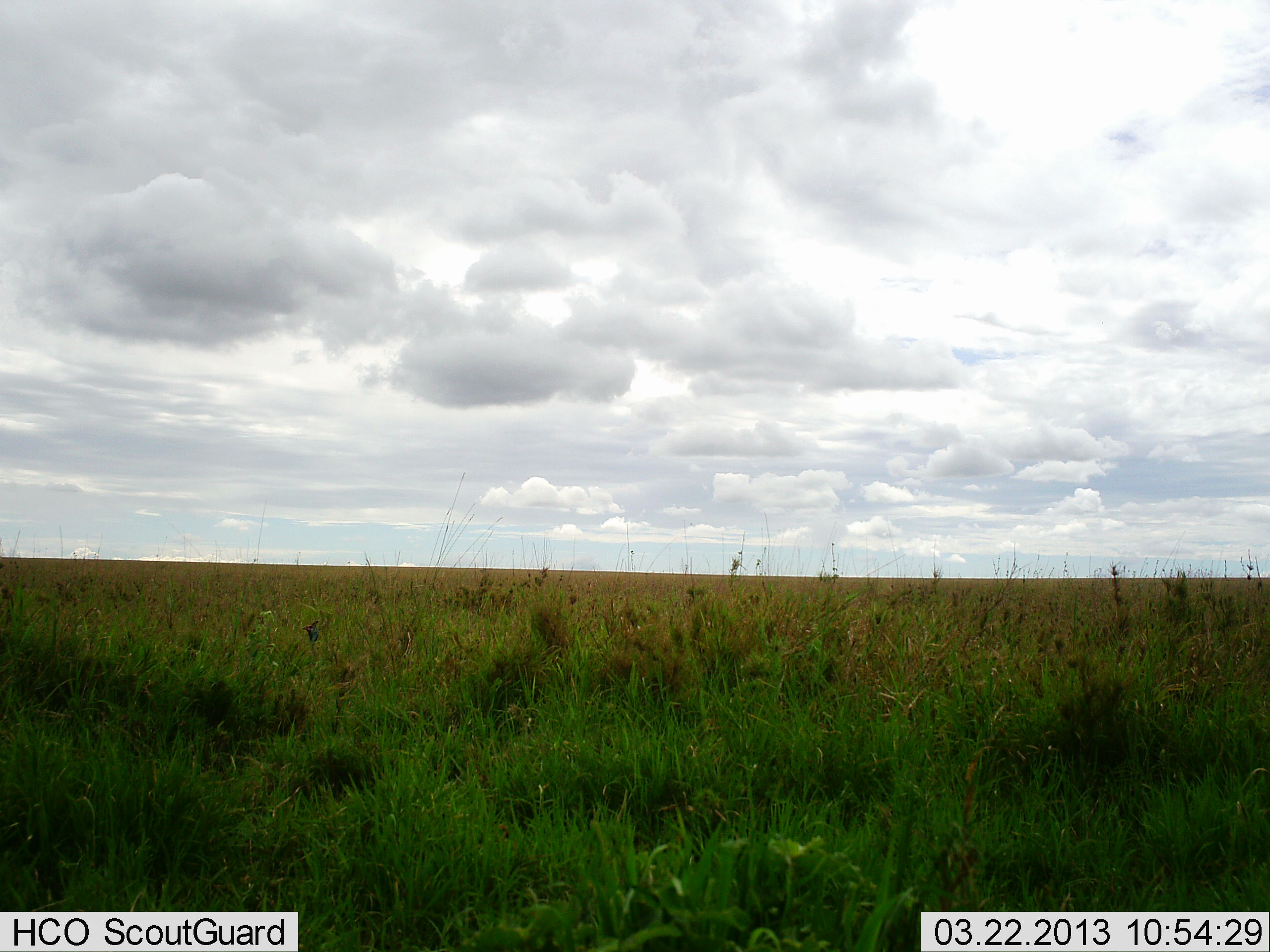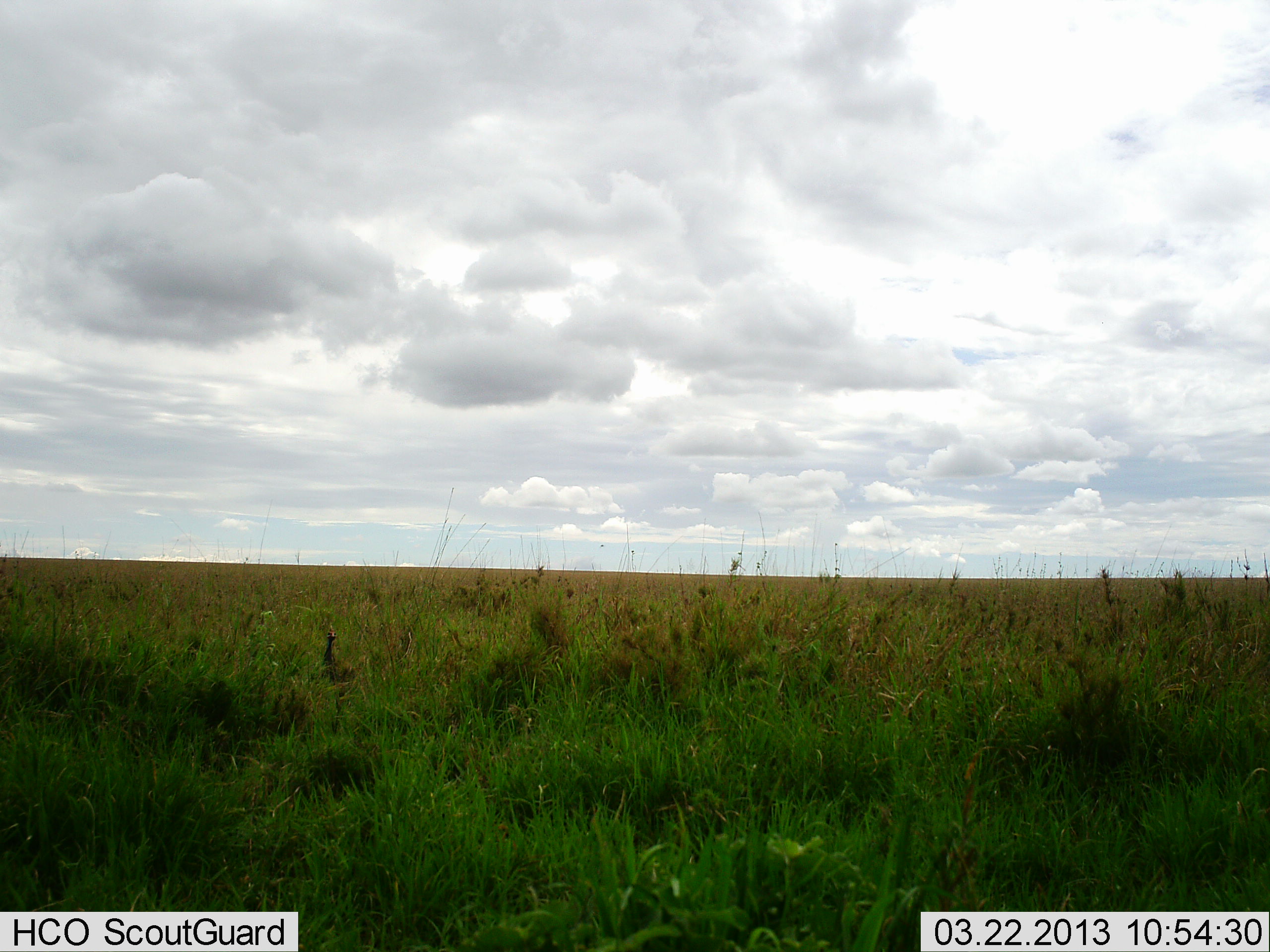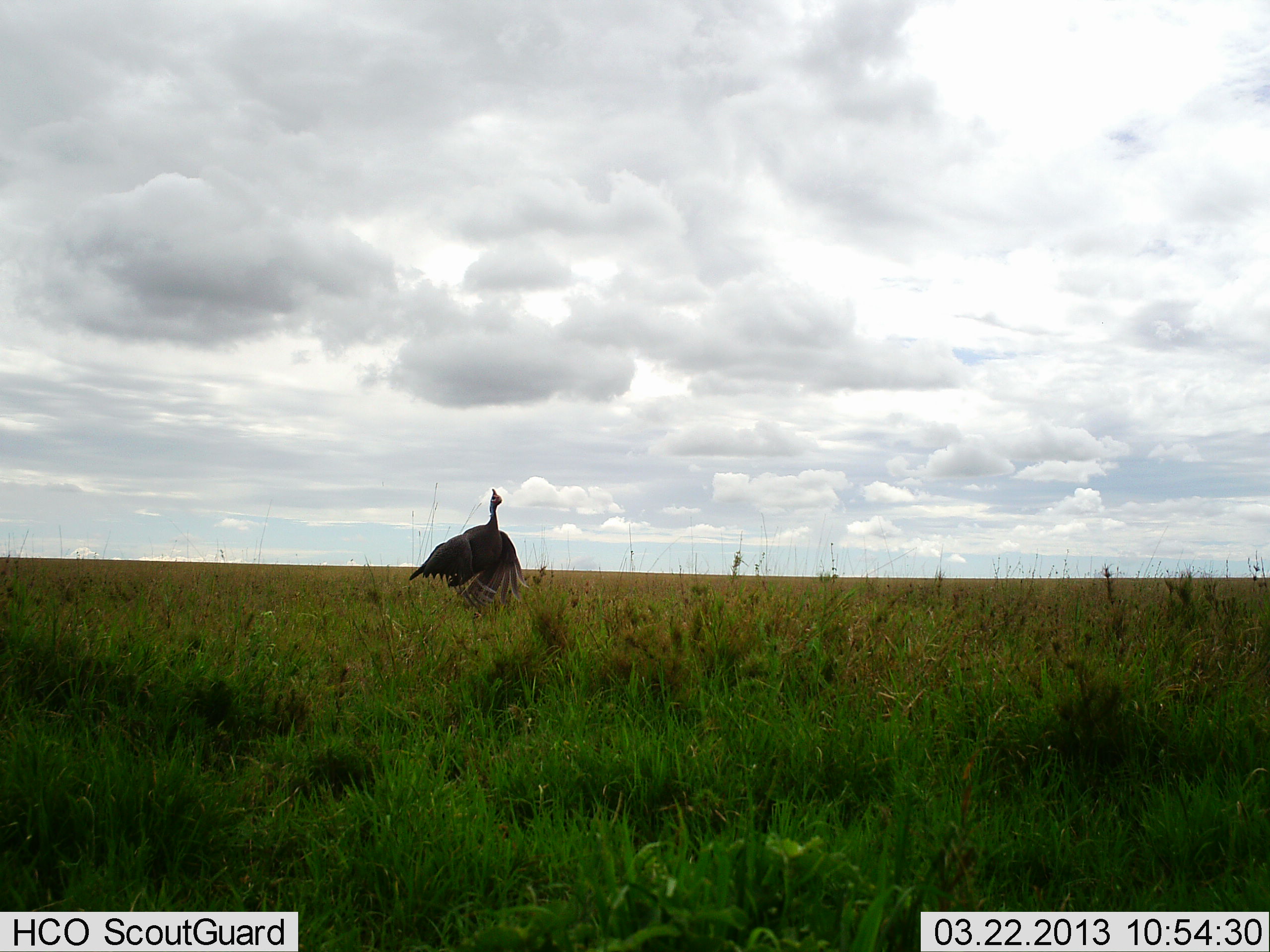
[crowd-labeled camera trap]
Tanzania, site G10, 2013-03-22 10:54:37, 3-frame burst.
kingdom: Animalia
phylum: Chordata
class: Aves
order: Galliformes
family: Numididae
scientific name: Numididae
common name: guinea fowl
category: guineafowl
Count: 1.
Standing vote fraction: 0%.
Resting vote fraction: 0%.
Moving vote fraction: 100%.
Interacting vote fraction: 0%.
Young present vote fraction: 0%.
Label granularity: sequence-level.